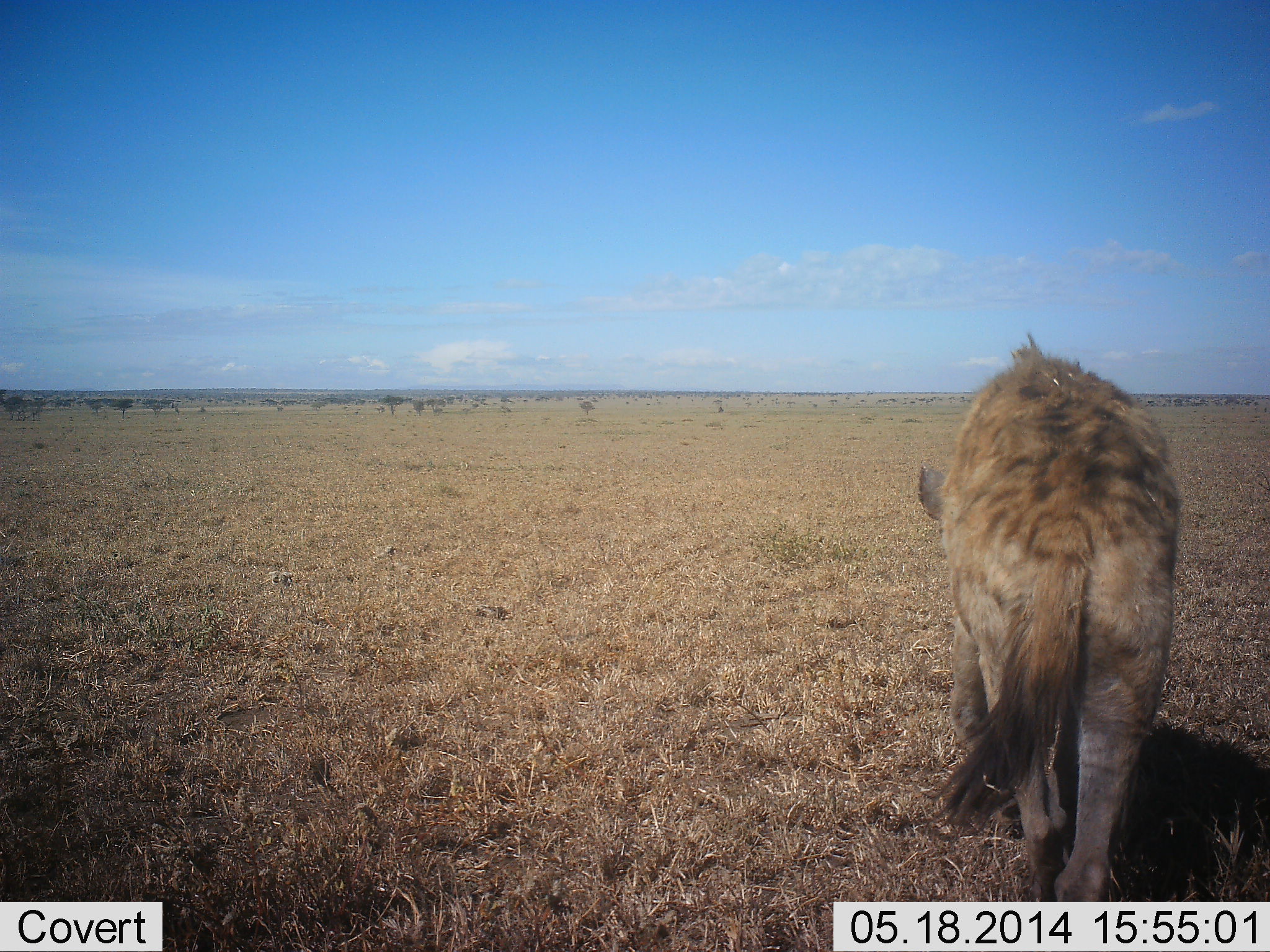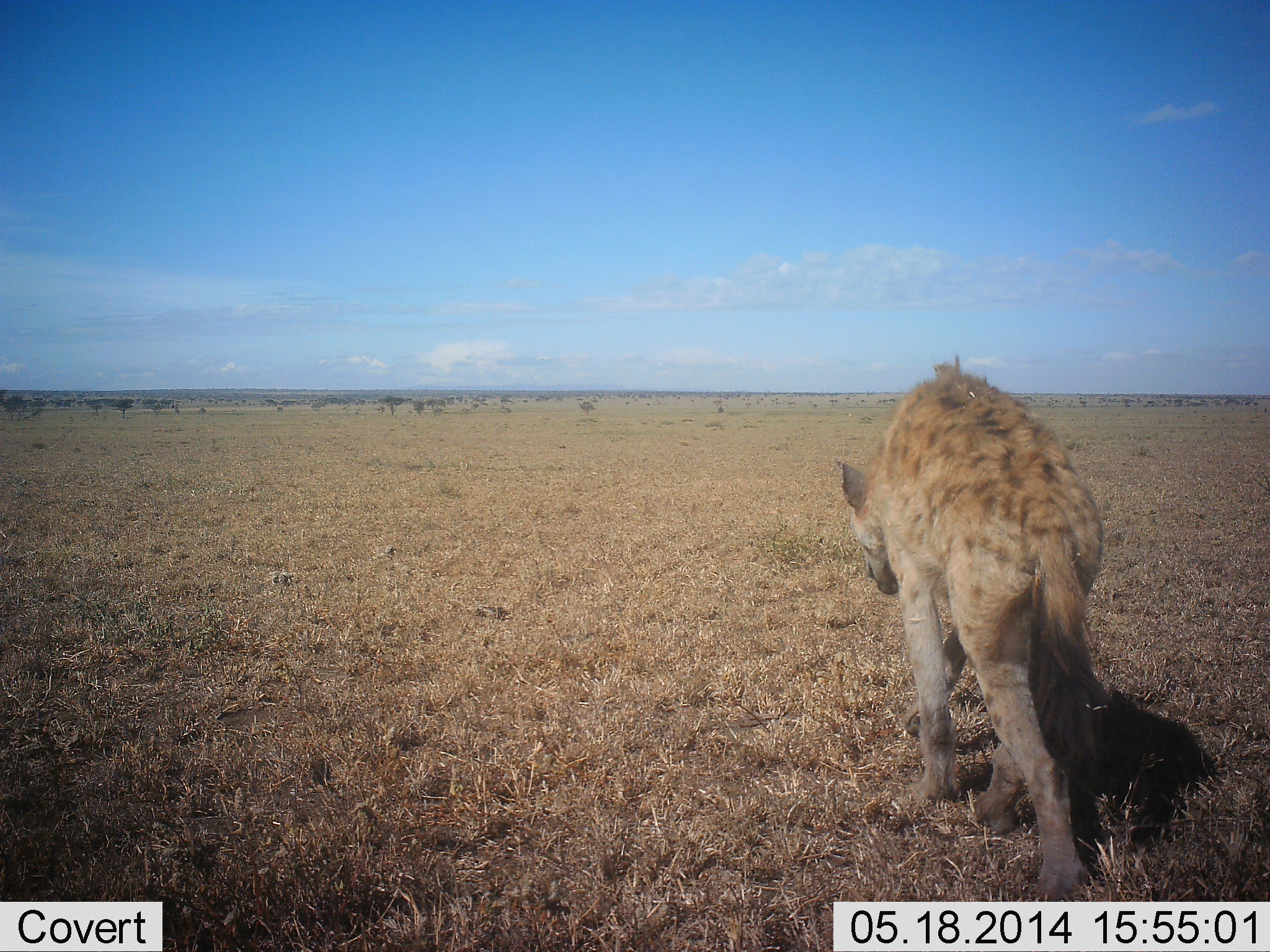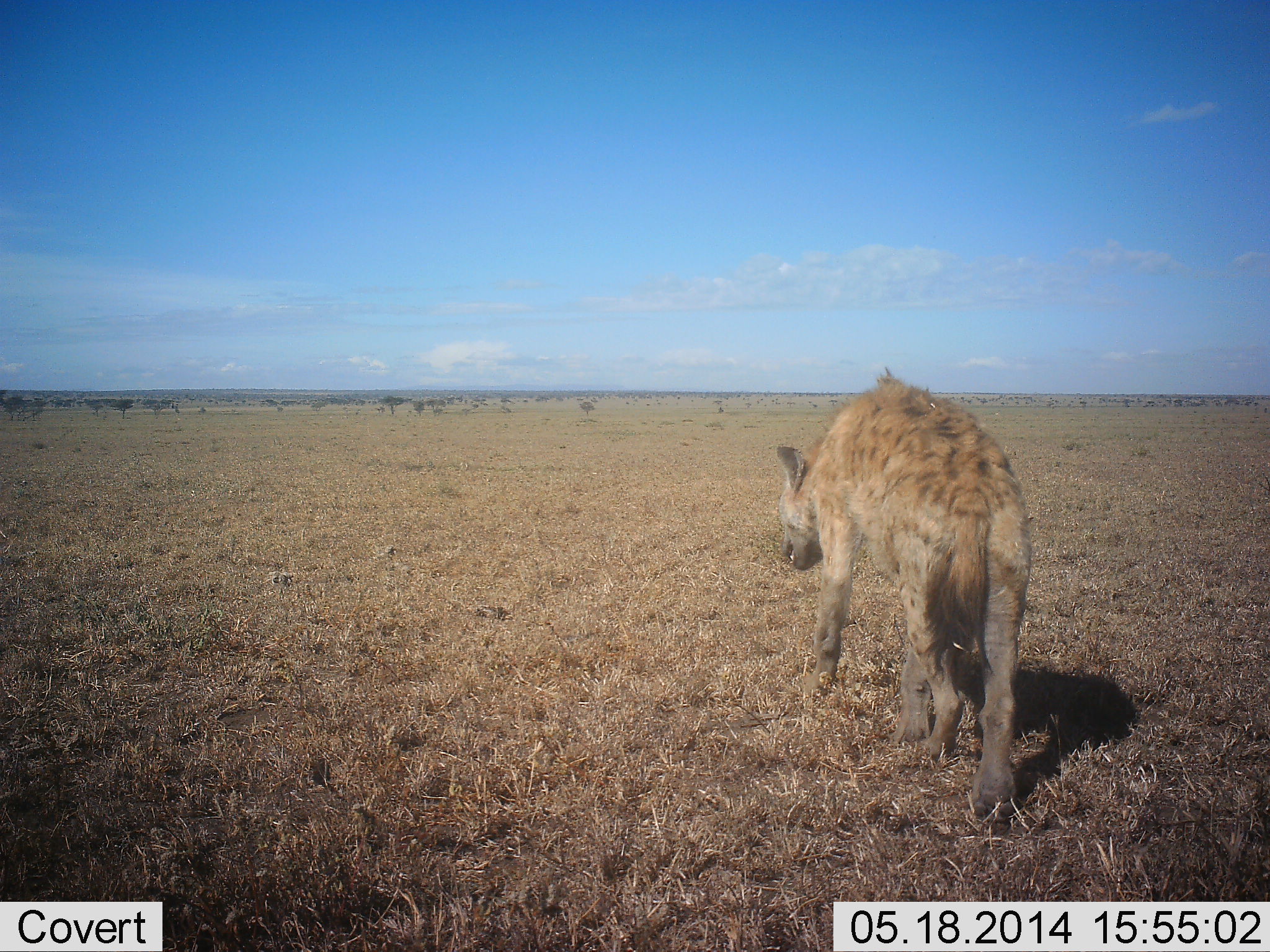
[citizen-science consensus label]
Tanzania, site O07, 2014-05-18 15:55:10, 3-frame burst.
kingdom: Animalia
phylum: Chordata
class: Mammalia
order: Carnivora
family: Hyaenidae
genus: Crocuta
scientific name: Crocuta crocuta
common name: spotted hyena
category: hyenaspotted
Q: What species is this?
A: Hyenaspotted (spotted hyena) (Crocuta crocuta).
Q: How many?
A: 1.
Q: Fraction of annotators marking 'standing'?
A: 0%.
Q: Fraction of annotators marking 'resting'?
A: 0%.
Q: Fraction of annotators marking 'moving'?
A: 100%.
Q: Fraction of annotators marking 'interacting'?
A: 0%.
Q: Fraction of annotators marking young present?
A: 0%.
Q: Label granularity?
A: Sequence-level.